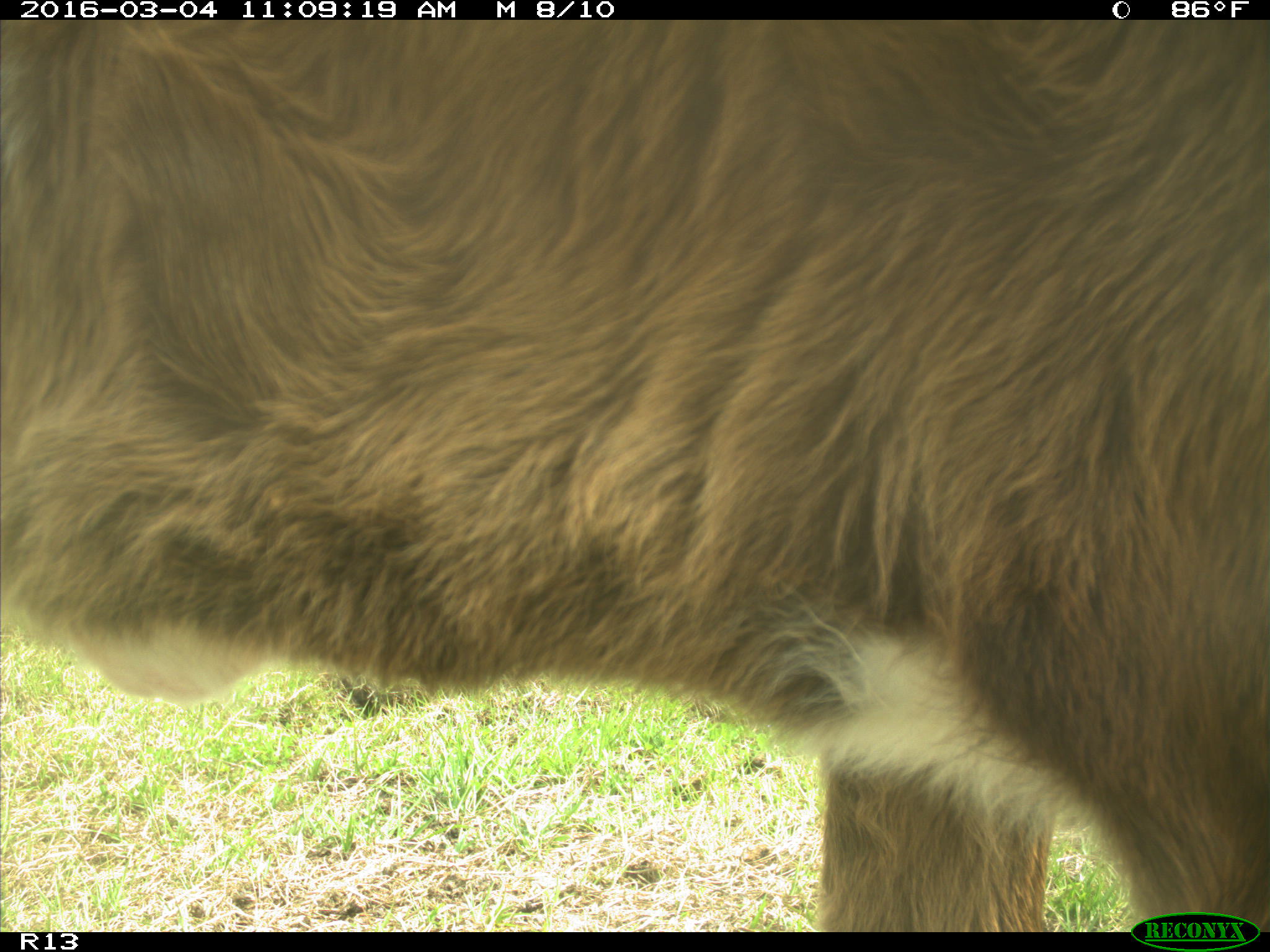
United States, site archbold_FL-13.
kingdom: Animalia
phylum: Chordata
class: Mammalia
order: Artiodactyla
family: Bovidae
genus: Bos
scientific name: Bos taurus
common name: domestic cow